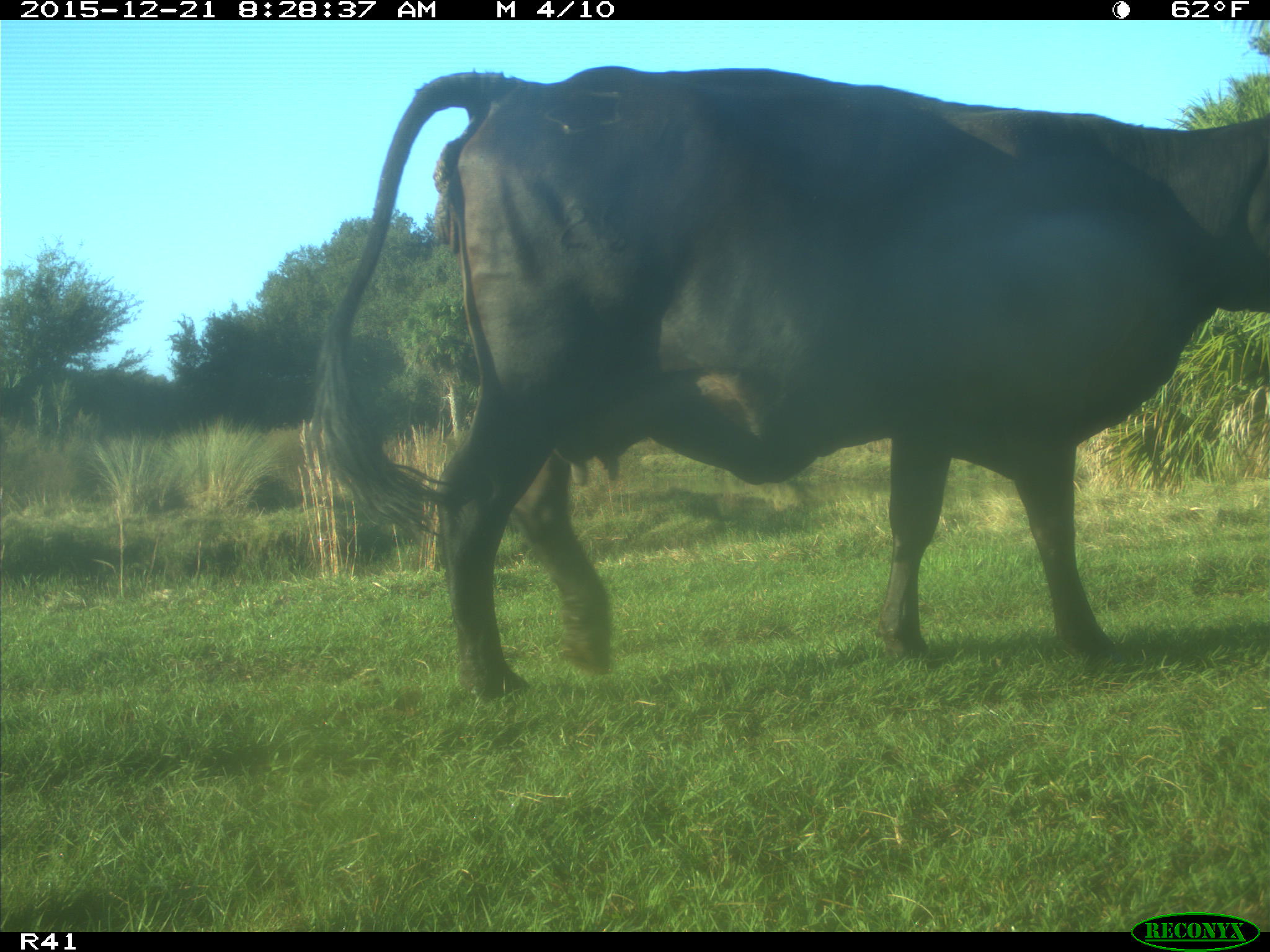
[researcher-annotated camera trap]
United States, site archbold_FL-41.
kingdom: Animalia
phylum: Chordata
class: Mammalia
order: Artiodactyla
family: Bovidae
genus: Bos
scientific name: Bos taurus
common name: domestic cow